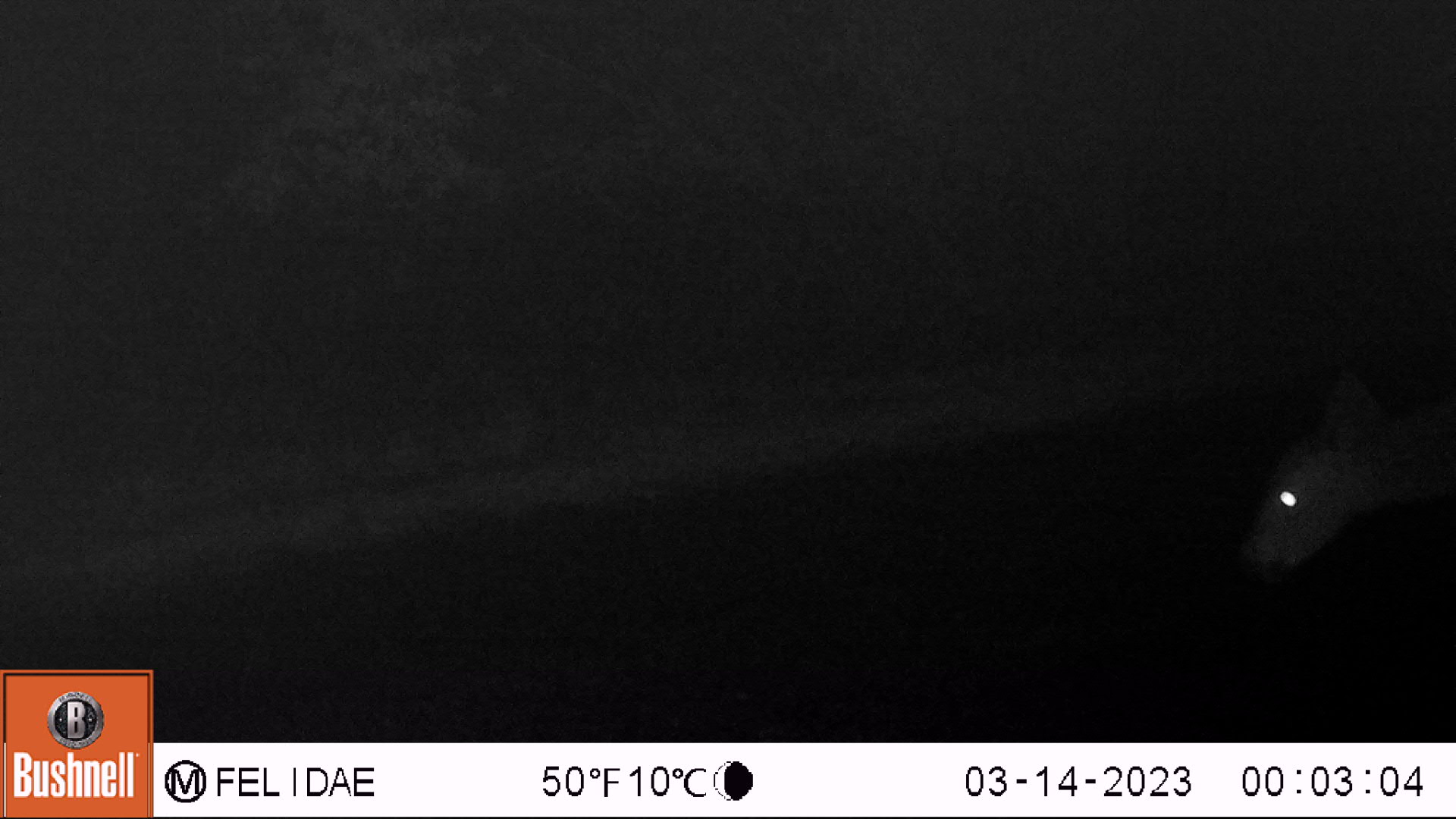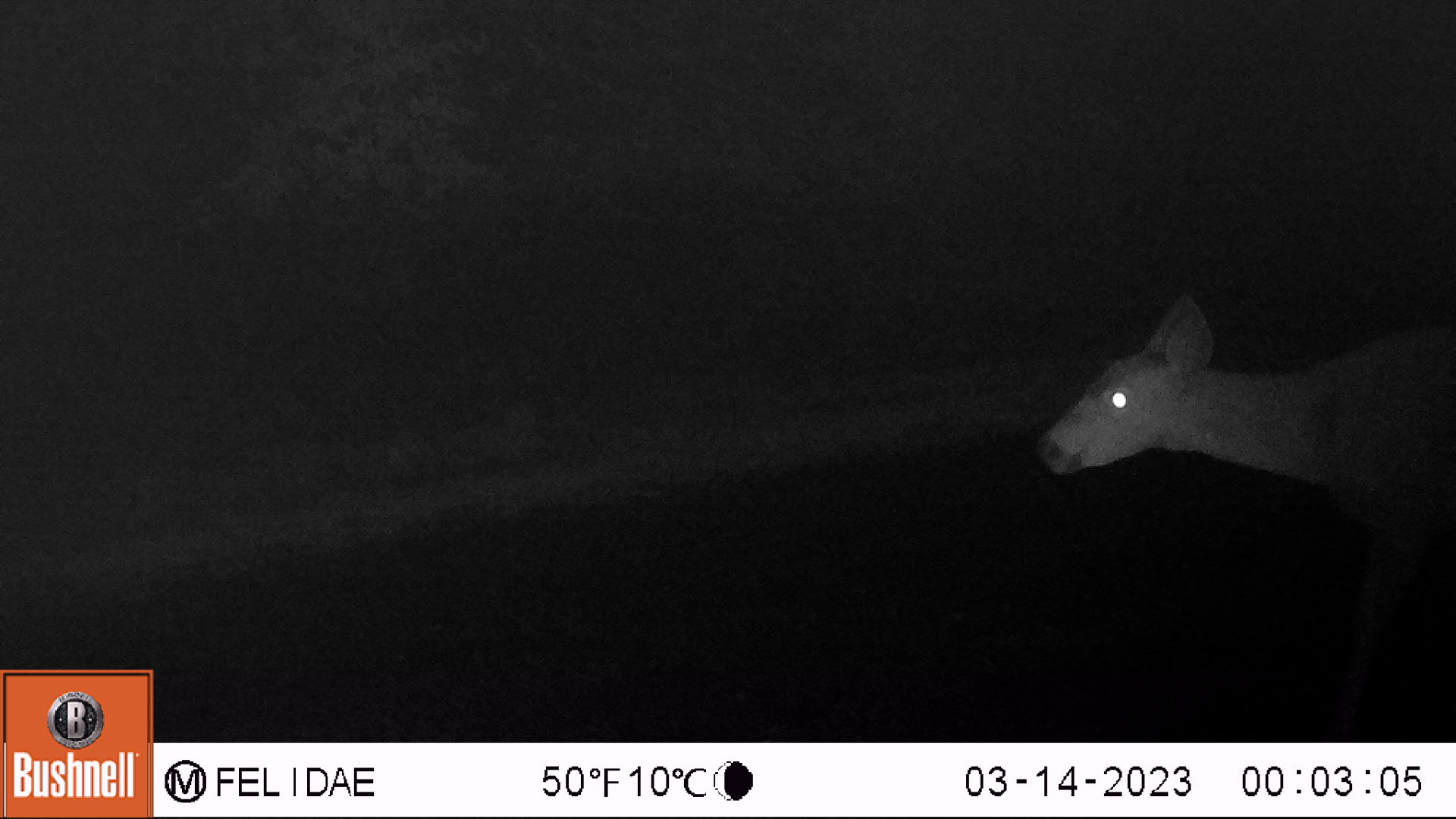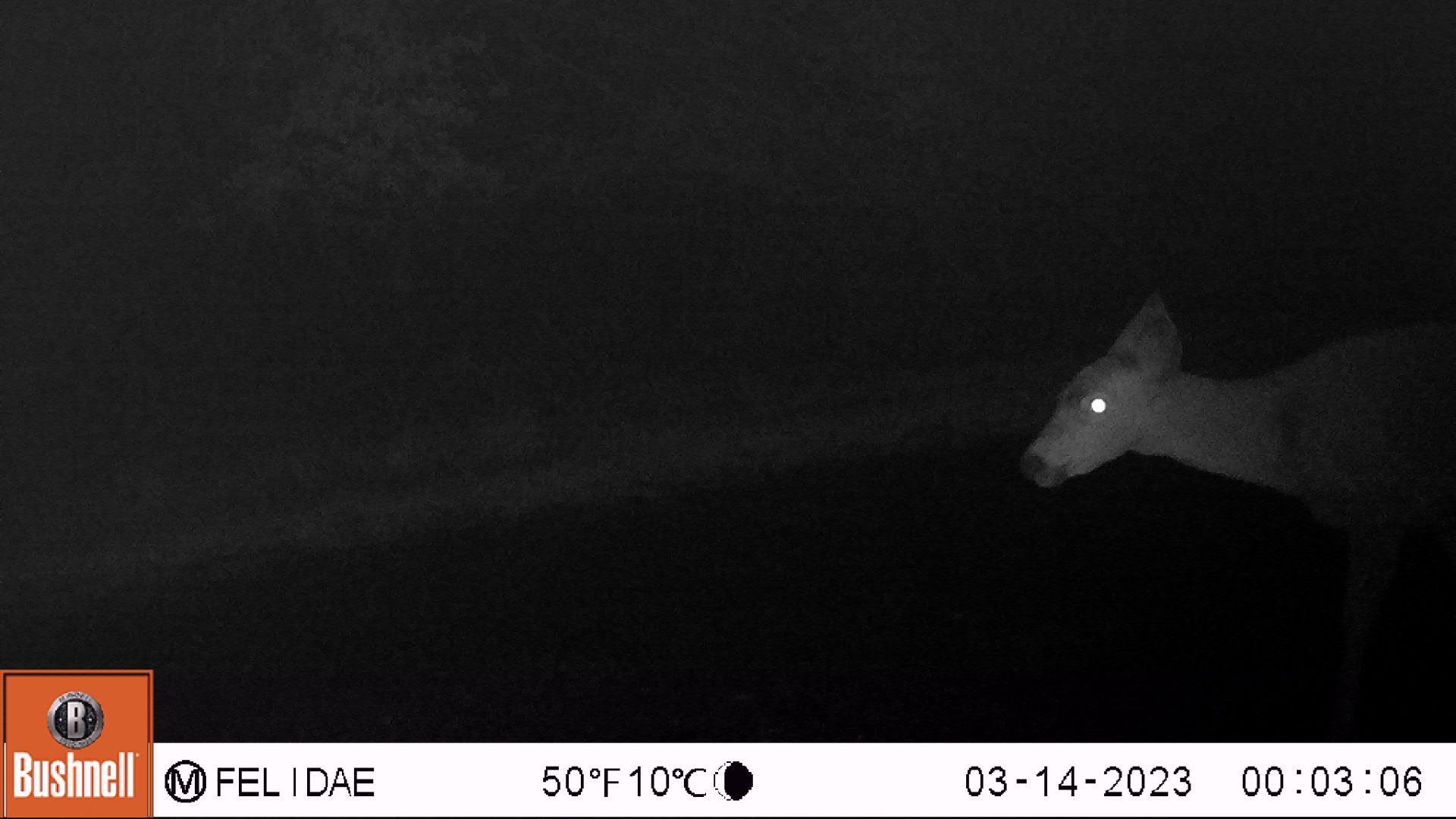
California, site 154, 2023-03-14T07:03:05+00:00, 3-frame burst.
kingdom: Animalia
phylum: Chordata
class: Mammalia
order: Artiodactyla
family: Cervidae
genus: Odocoileus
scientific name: Odocoileus hemionus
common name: mule deer